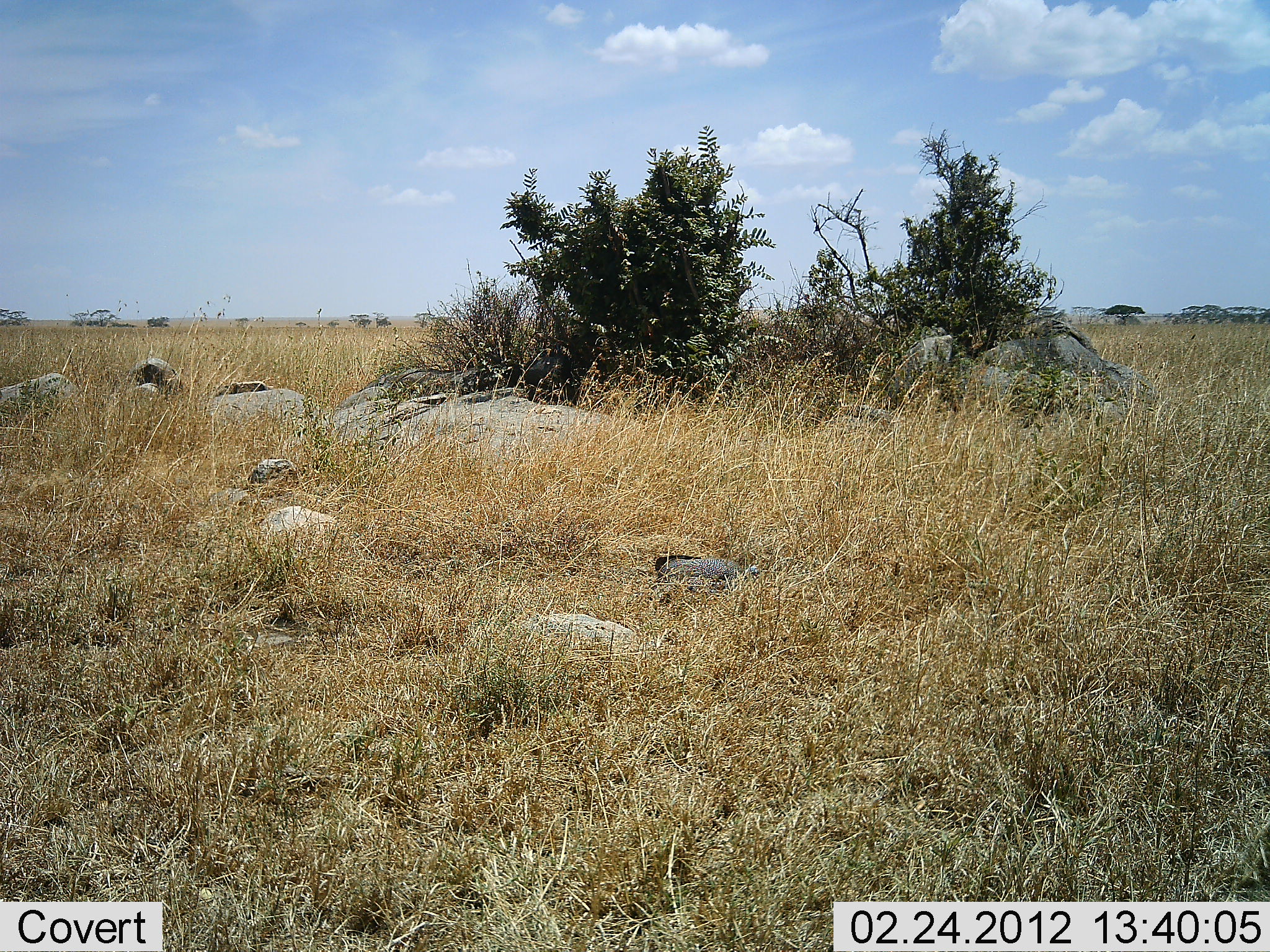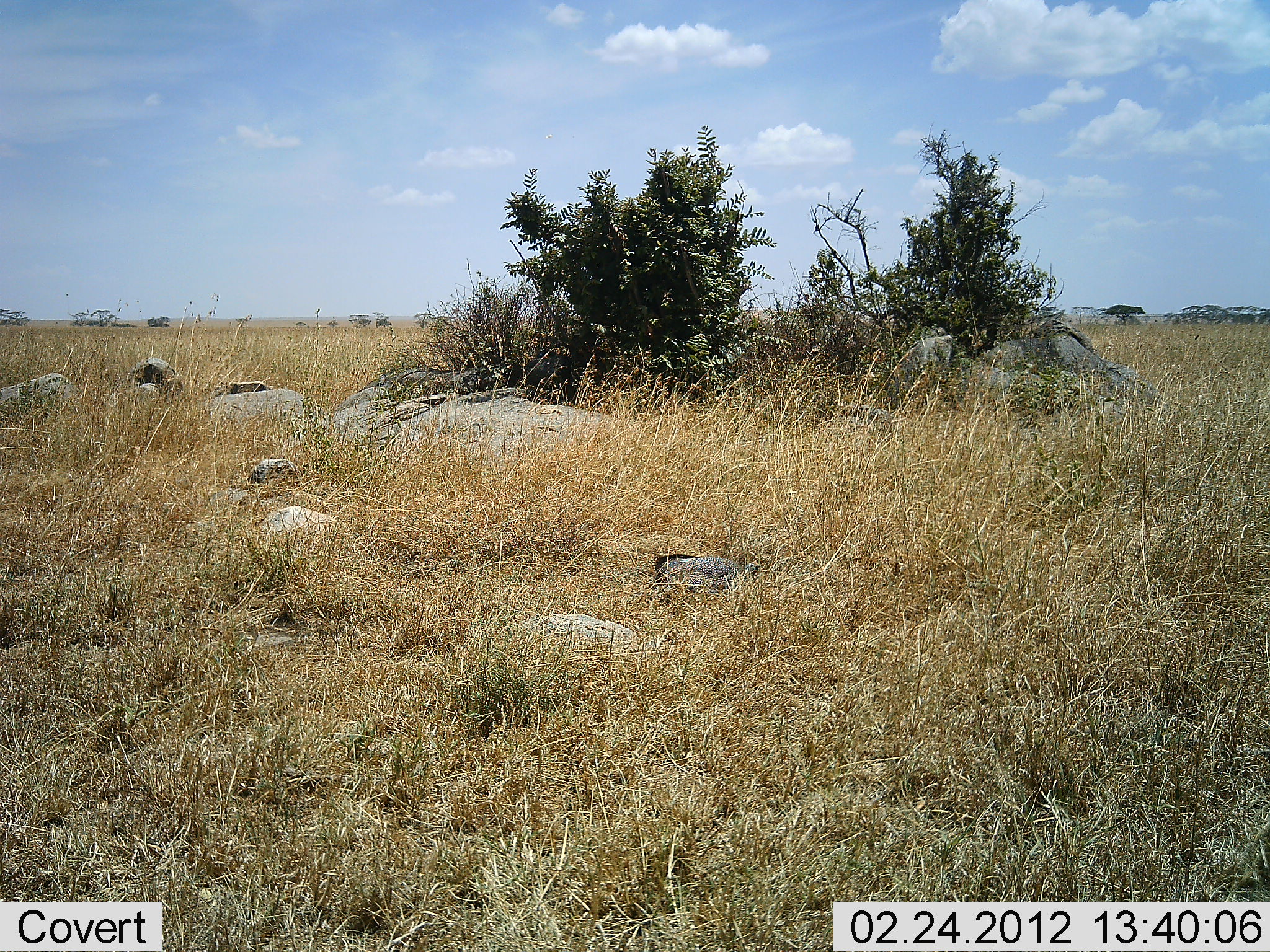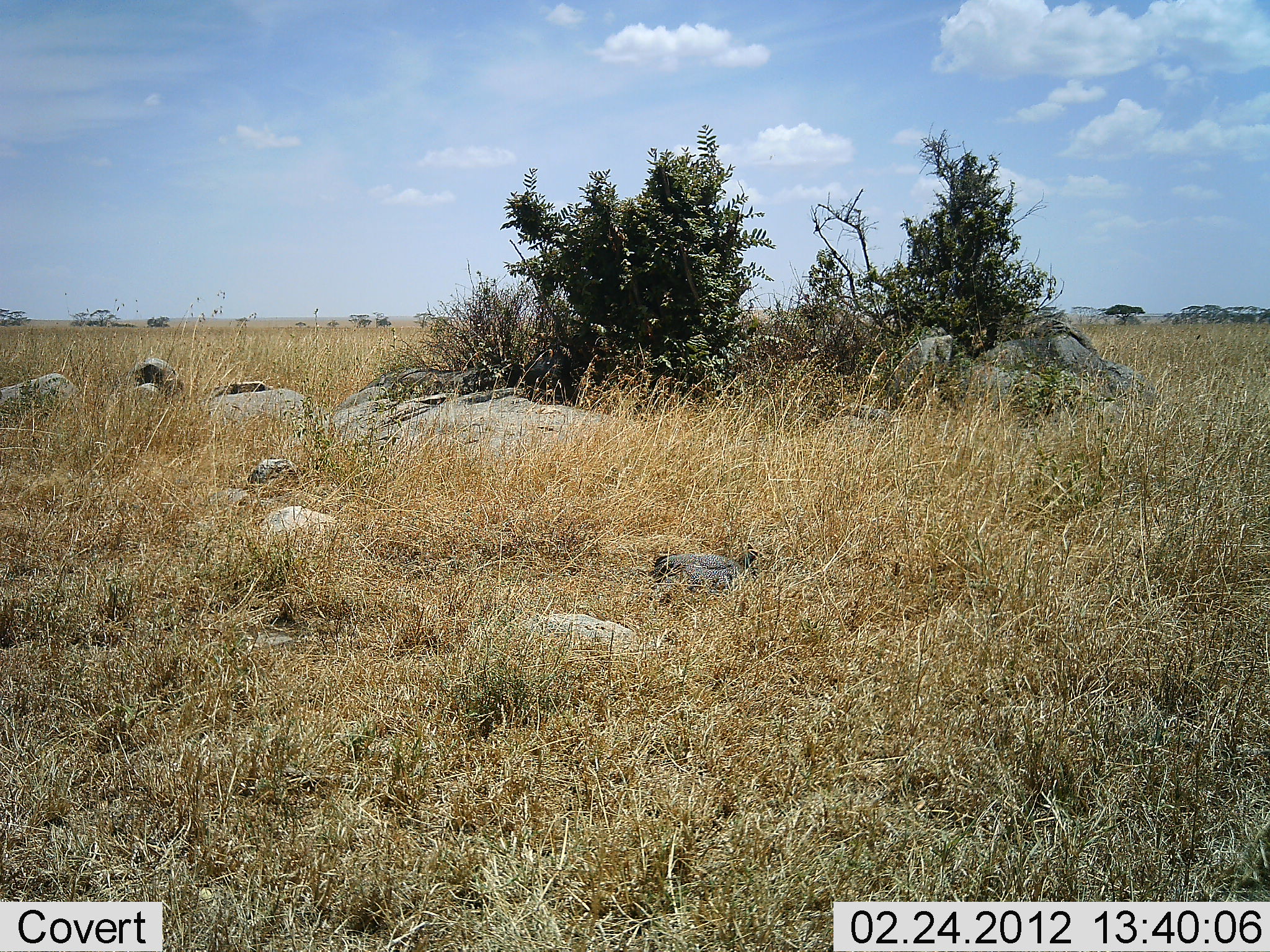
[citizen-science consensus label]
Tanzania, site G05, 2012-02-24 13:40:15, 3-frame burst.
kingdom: Animalia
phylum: Chordata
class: Aves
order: Galliformes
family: Numididae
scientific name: Numididae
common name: guinea fowl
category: guineafowl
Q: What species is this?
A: Guineafowl (guinea fowl) (Numididae).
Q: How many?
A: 1.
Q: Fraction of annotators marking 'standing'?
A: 14%.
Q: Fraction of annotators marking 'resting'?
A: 36%.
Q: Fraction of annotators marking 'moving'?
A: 5%.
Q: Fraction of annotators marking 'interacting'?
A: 0%.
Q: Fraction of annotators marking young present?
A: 0%.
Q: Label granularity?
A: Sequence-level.